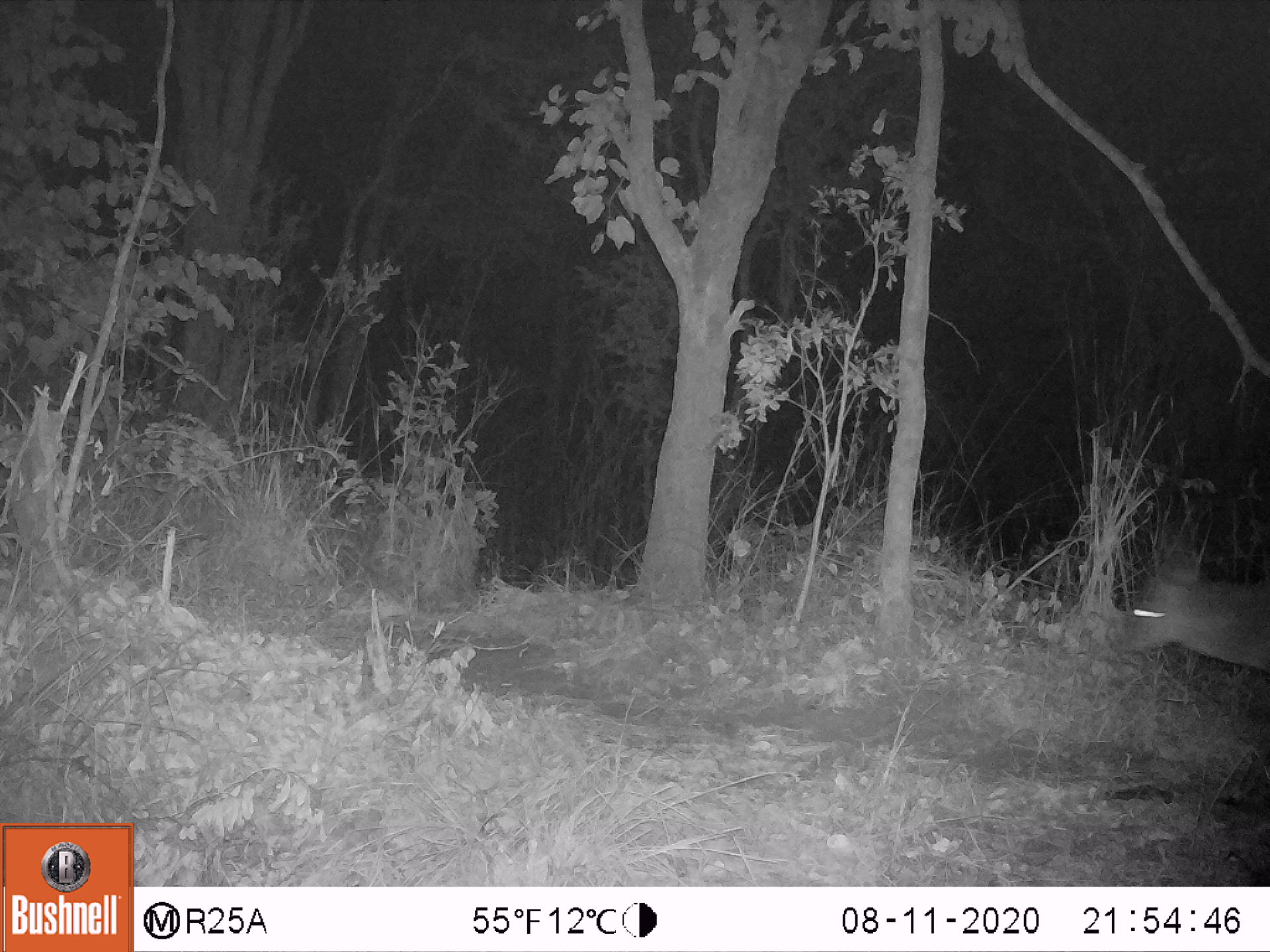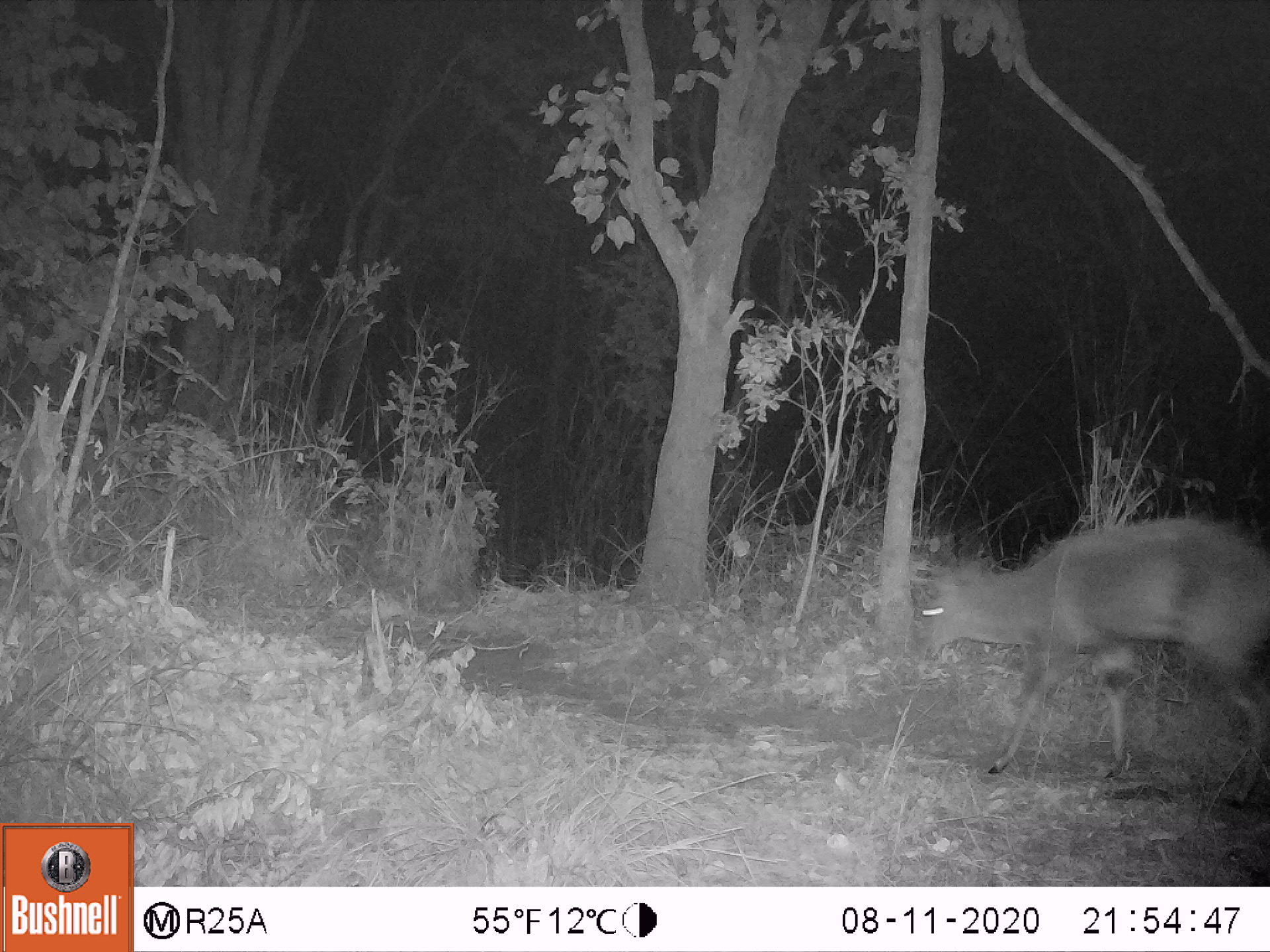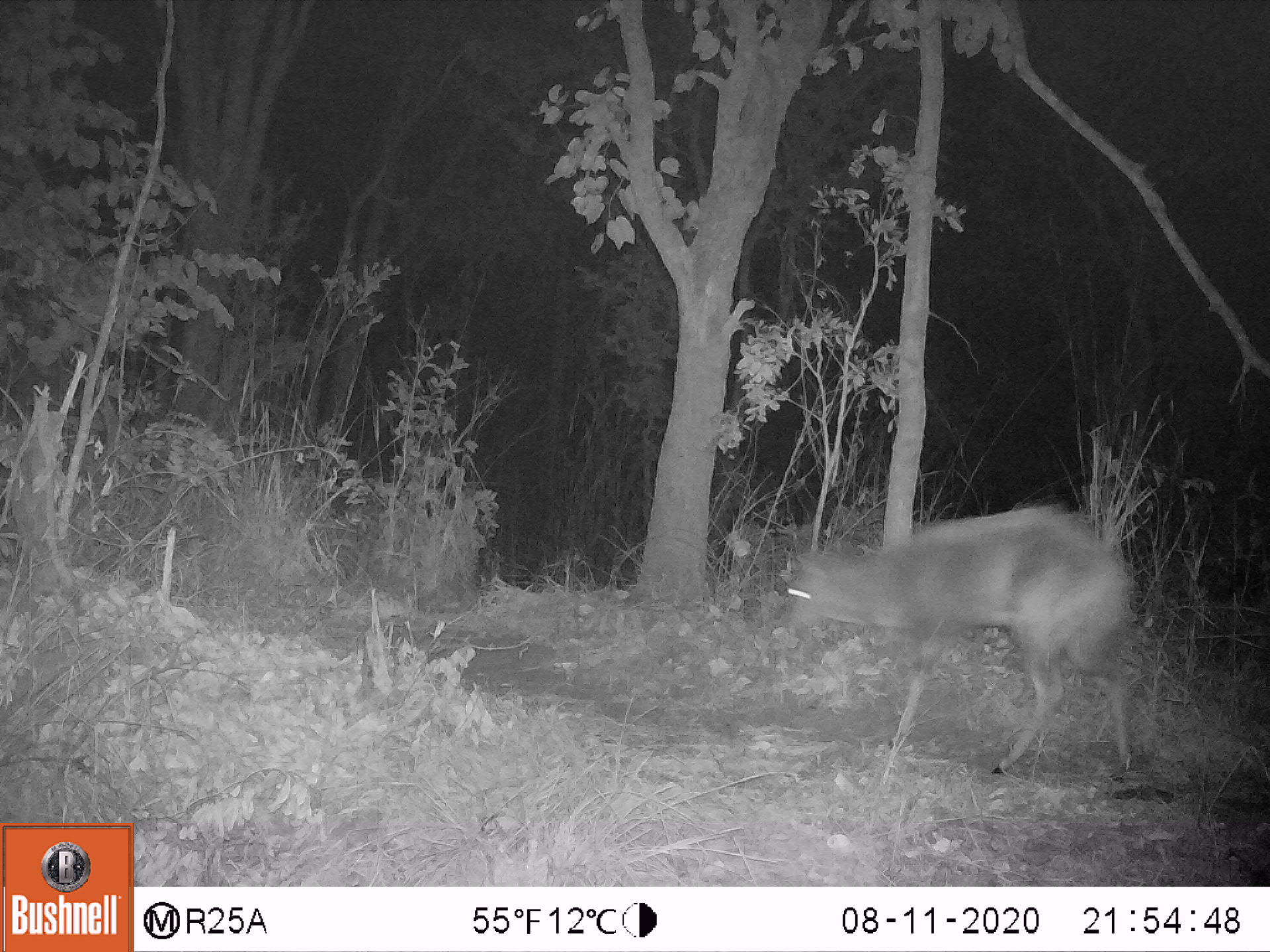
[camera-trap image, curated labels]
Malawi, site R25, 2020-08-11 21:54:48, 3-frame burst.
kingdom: Animalia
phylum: Chordata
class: Mammalia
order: Artiodactyla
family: Bovidae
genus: Tragelaphus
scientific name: Tragelaphus sylvaticus sylvaticus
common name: cape bushbuck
Cape bushbuck (Tragelaphus sylvaticus sylvaticus), count 1.